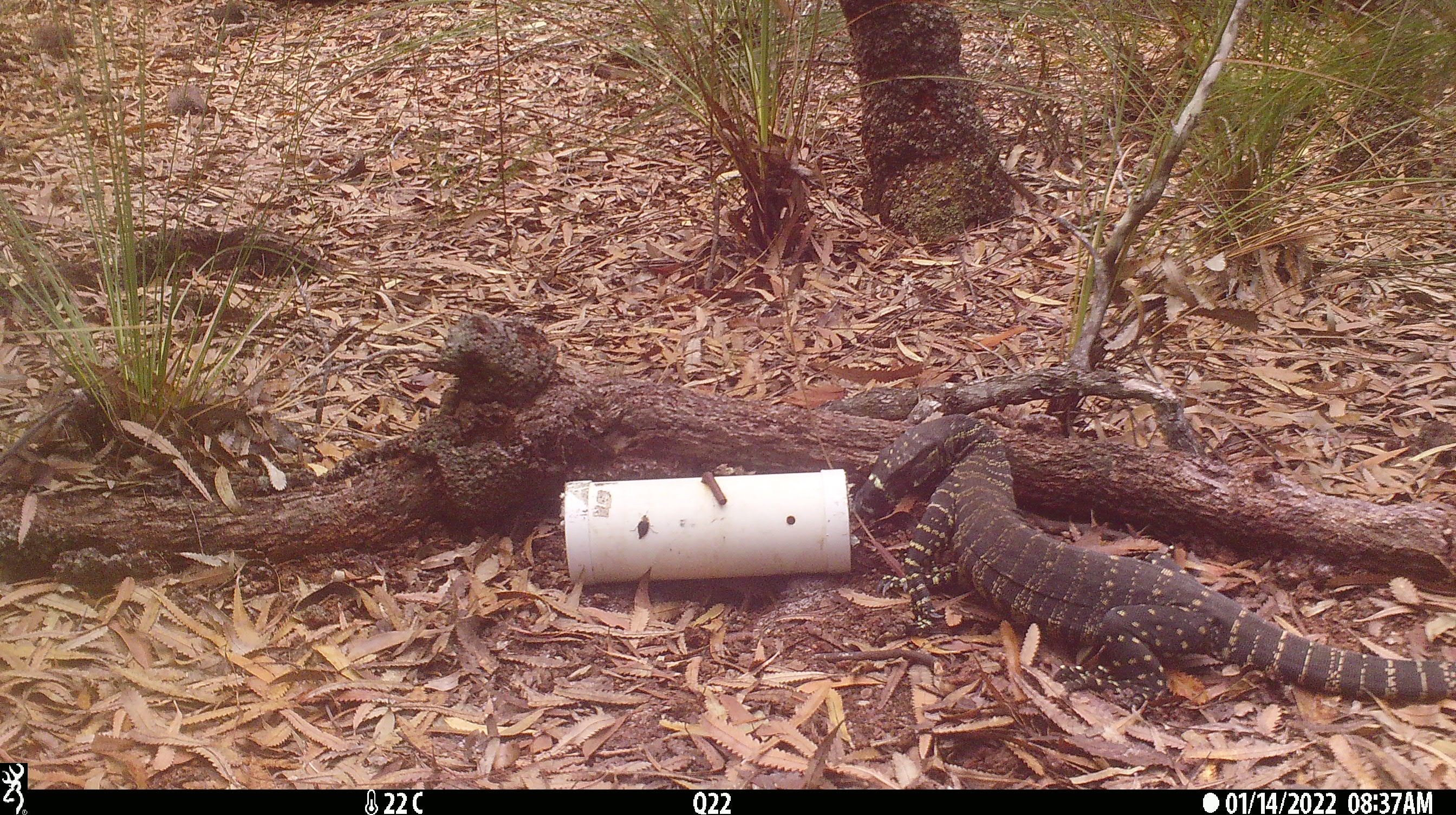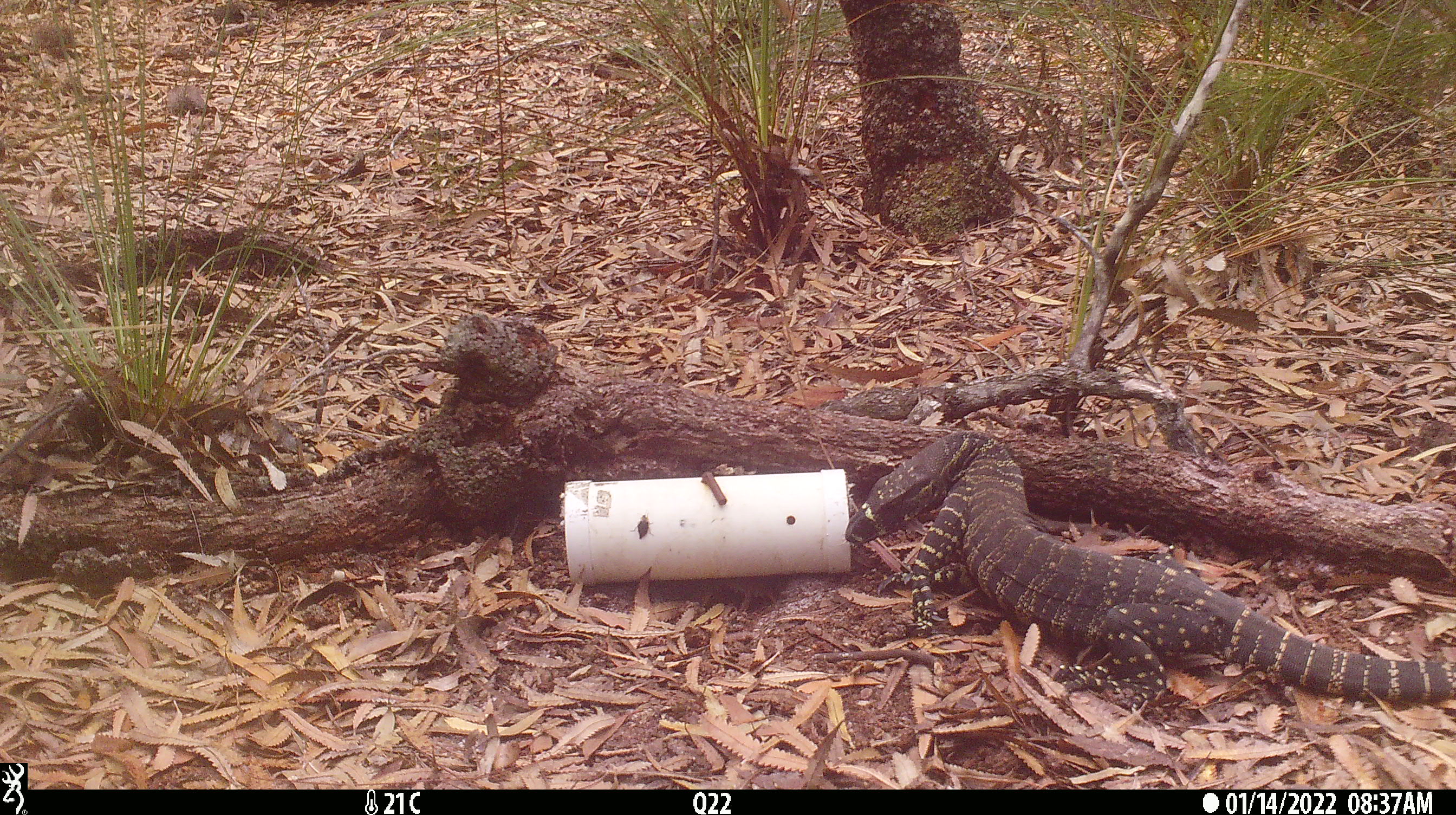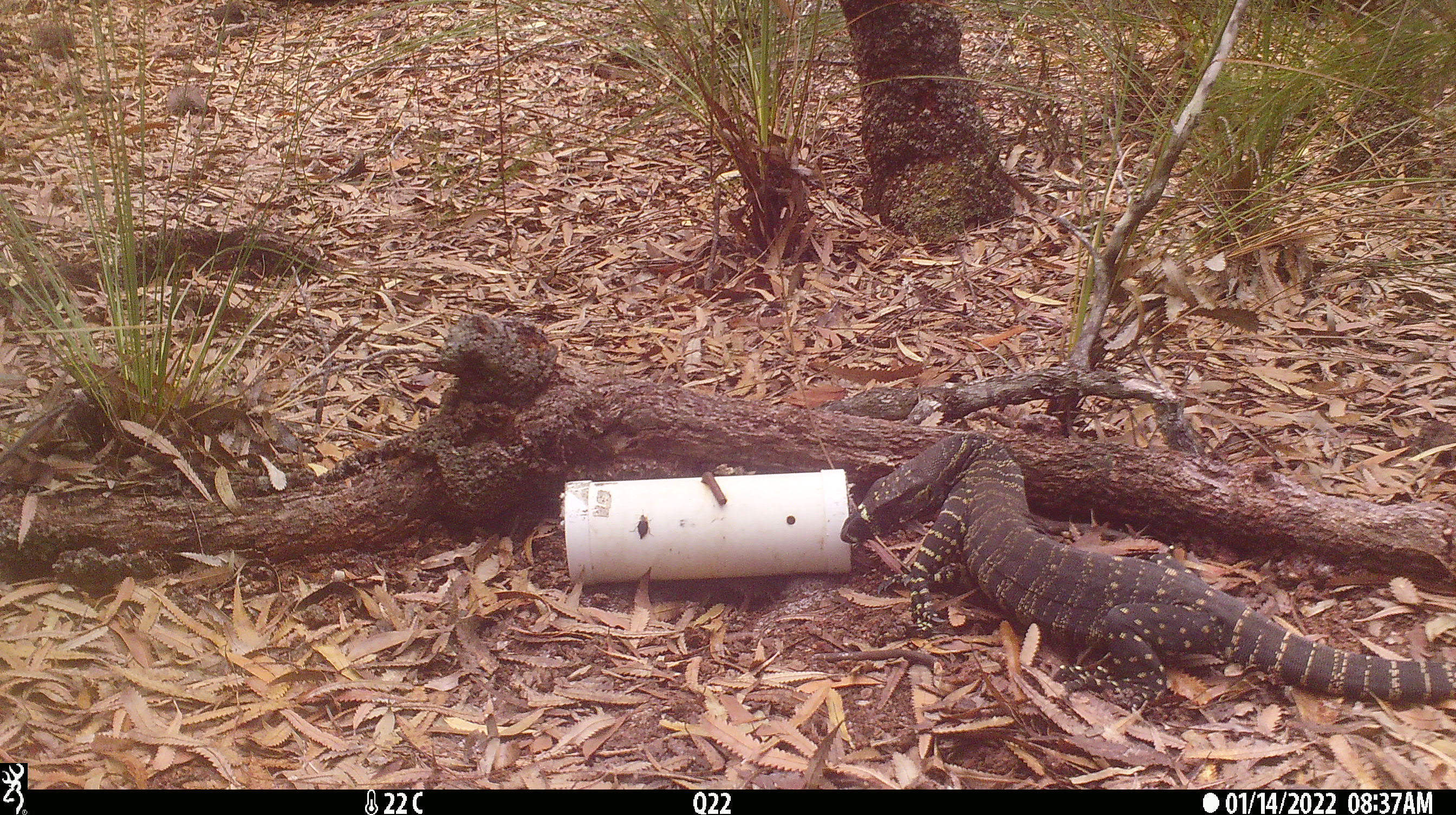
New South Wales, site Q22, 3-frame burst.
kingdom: Animalia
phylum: Chordata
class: Reptilia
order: Squamata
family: Varanidae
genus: Varanus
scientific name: Varanus varius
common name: lace monitor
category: goanna